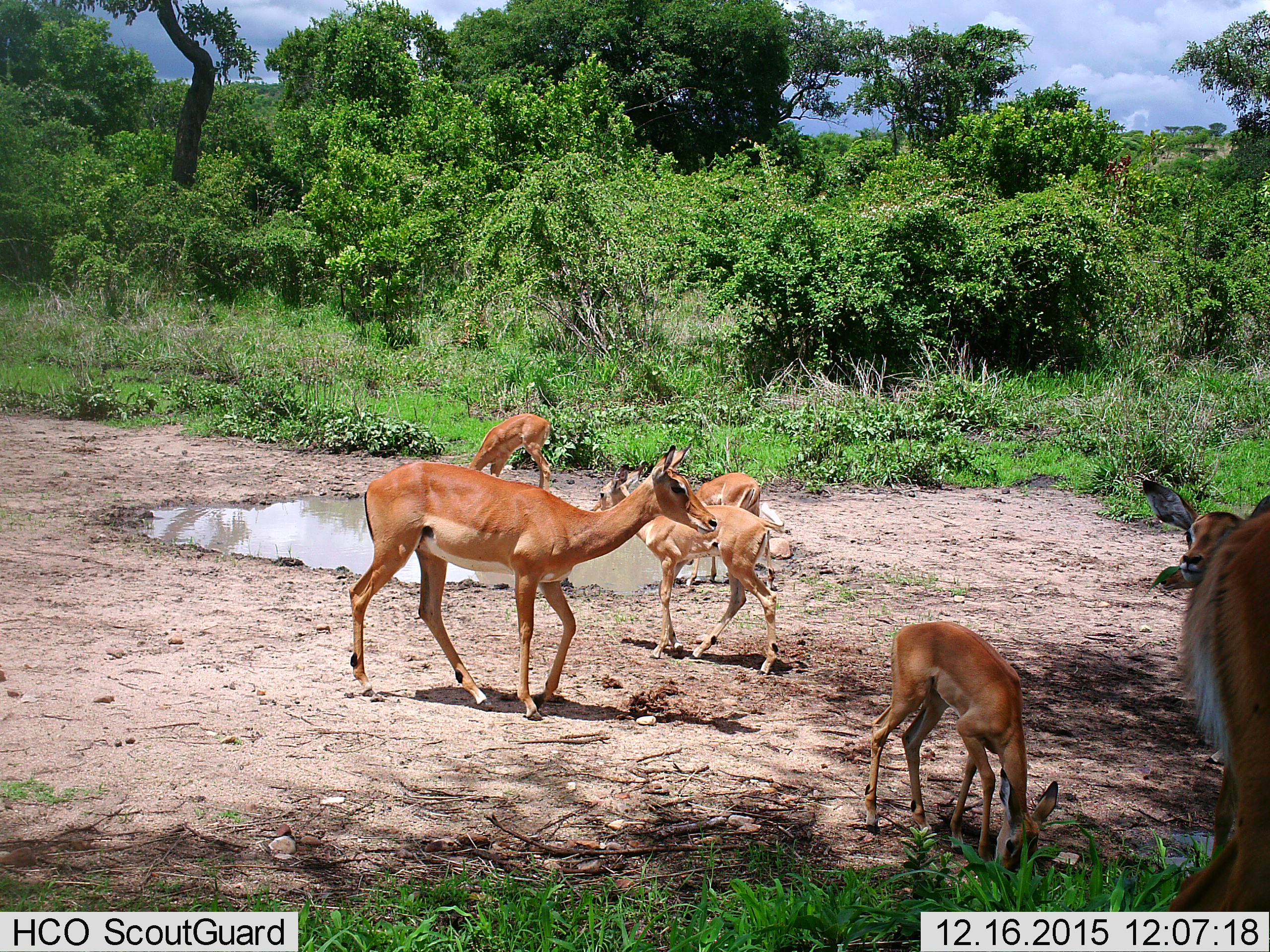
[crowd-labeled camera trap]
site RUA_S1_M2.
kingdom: Animalia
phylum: Chordata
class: Mammalia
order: Artiodactyla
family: Bovidae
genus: Aepyceros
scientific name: Aepyceros melampus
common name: impala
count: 7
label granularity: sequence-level